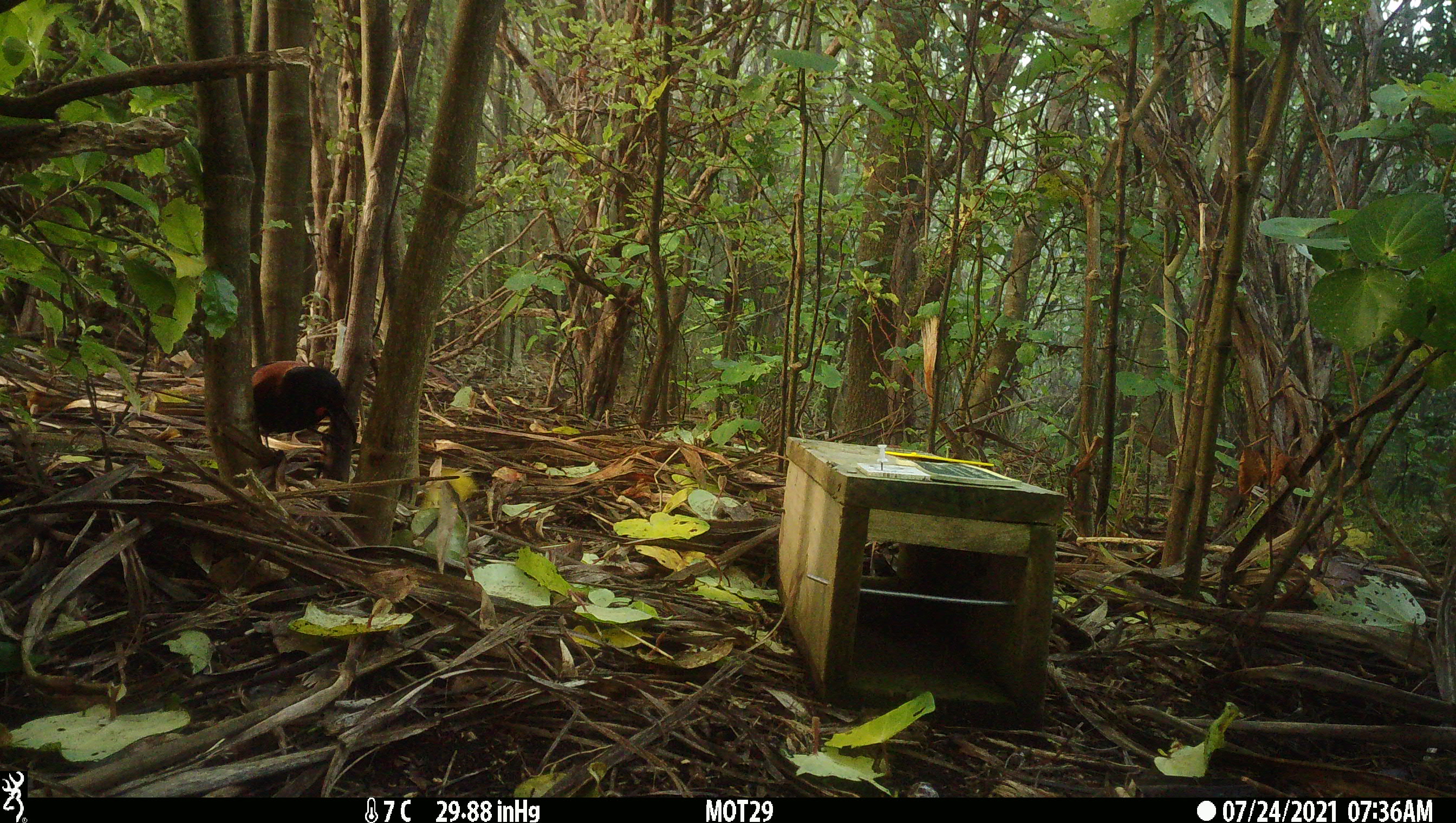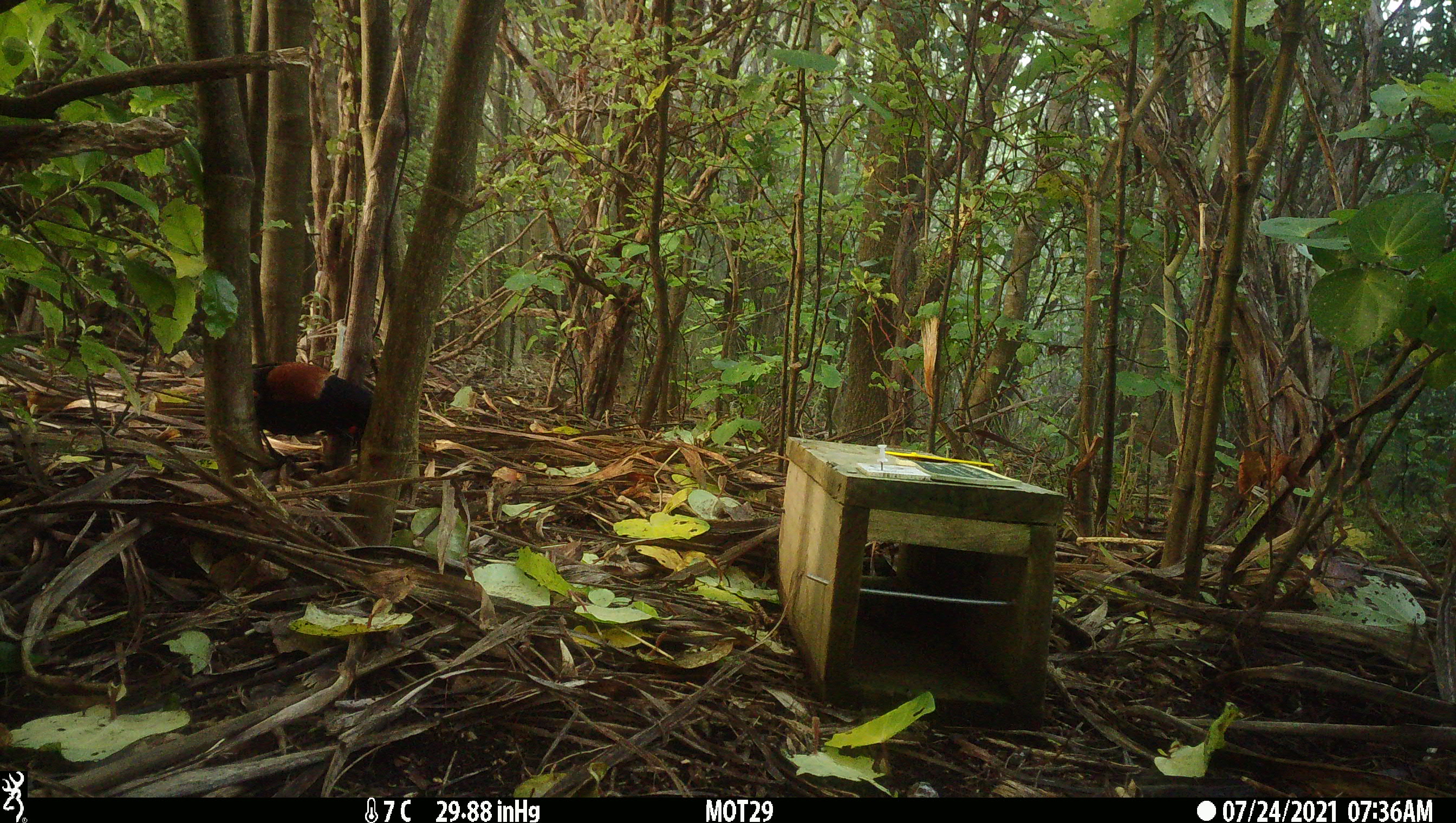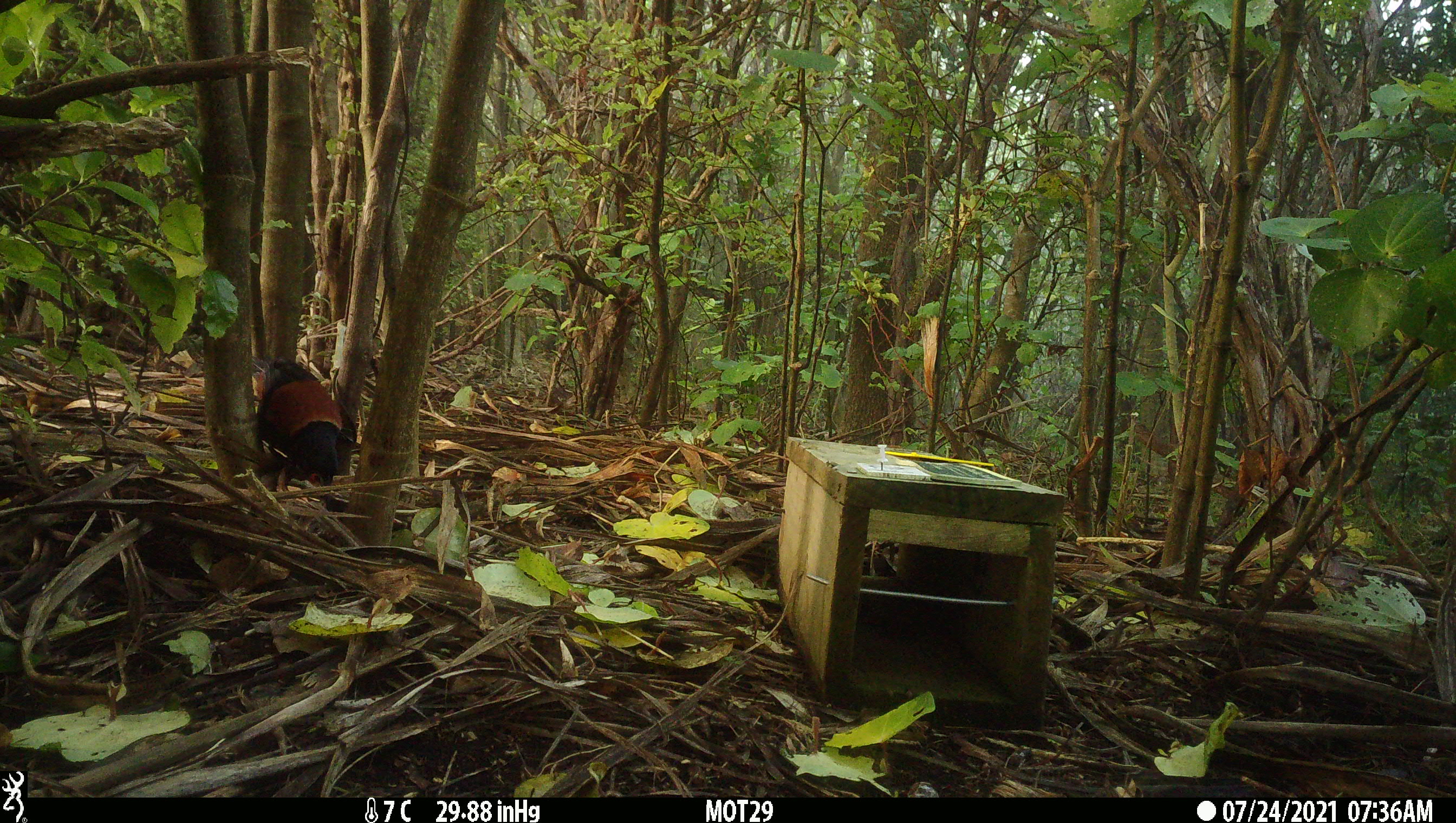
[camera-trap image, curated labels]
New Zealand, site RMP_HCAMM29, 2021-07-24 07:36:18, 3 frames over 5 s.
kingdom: Animalia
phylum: Chordata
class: Aves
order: Passeriformes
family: Callaeidae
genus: Philesturnus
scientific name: Philesturnus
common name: saddlebacks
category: tieke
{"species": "tieke (saddlebacks) (Philesturnus)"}